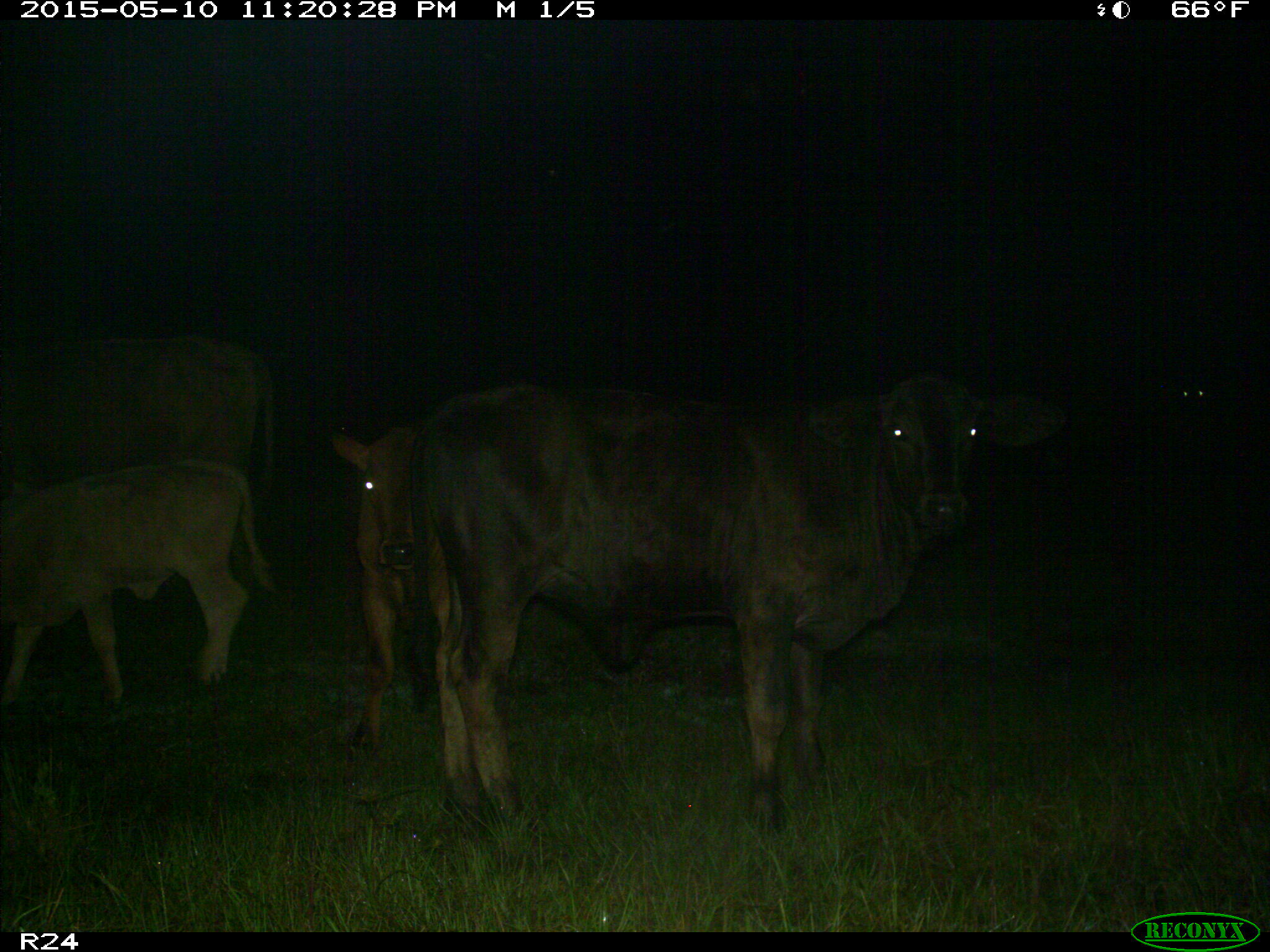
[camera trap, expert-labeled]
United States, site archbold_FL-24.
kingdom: Animalia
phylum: Chordata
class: Mammalia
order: Artiodactyla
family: Bovidae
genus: Bos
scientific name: Bos taurus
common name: domestic cow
Bos taurus (domestic cow).